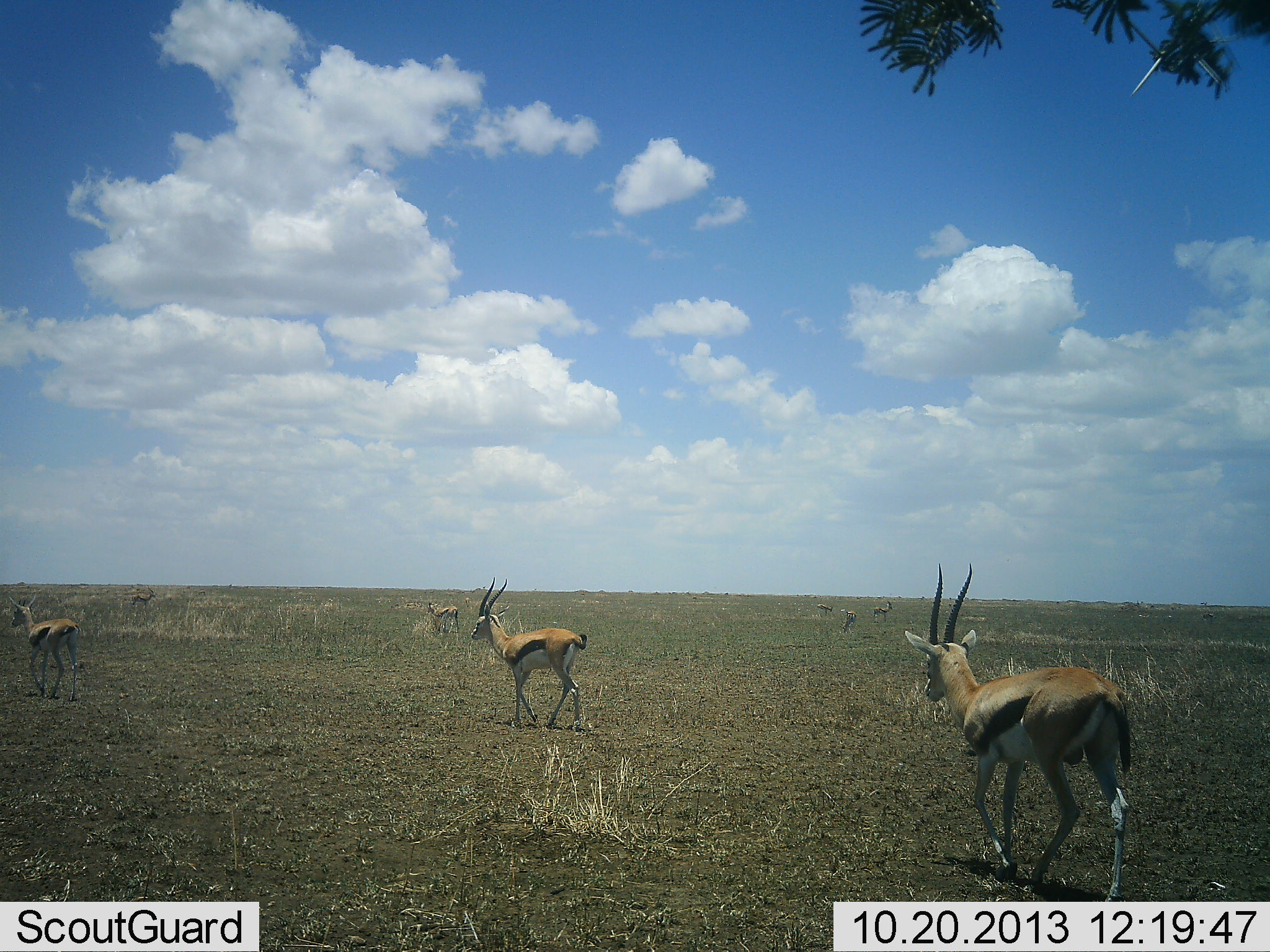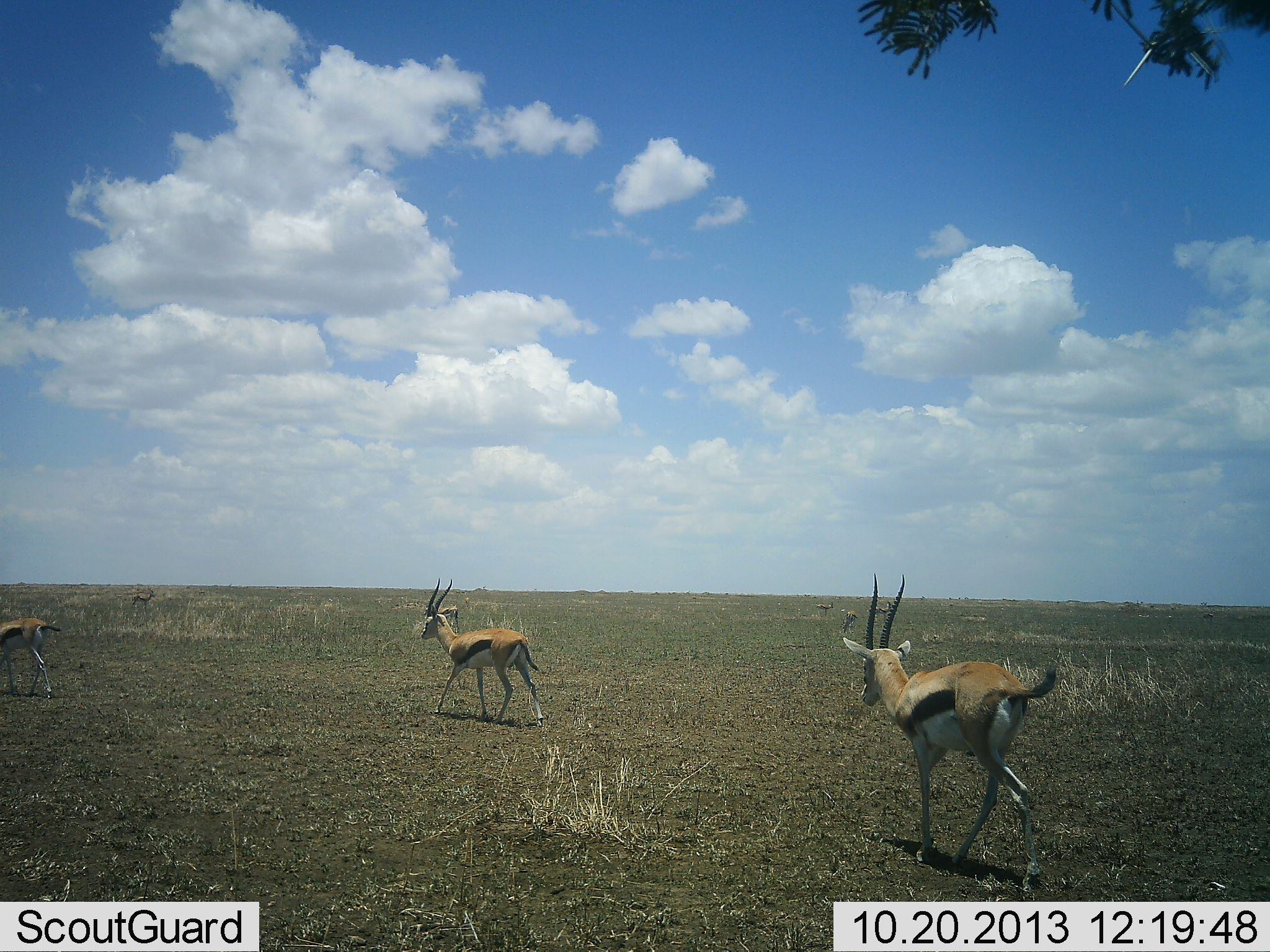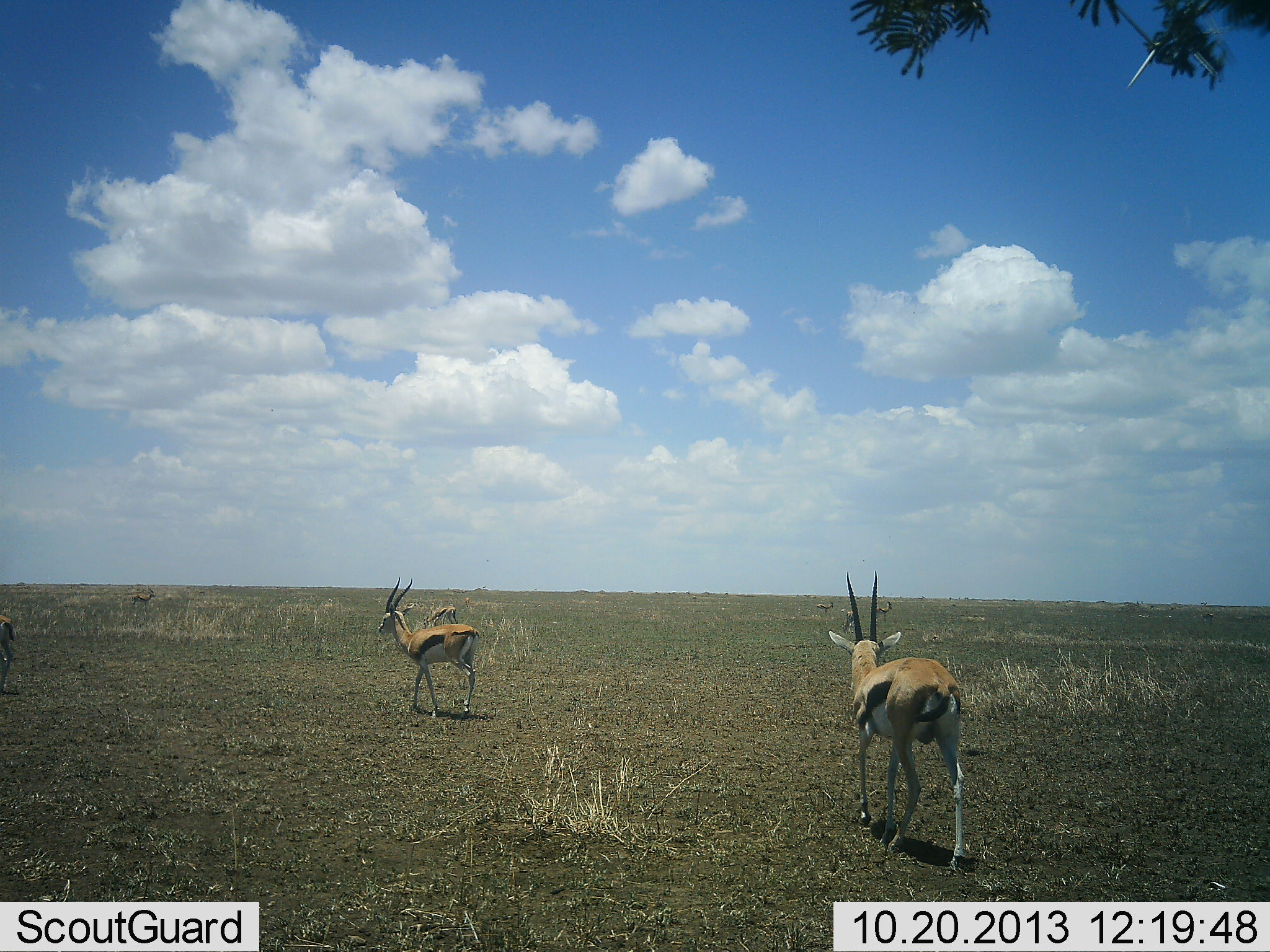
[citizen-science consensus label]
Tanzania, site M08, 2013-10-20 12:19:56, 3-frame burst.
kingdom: Animalia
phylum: Chordata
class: Mammalia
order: Artiodactyla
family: Bovidae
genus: Eudorcas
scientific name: Eudorcas thomsonii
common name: thomson's gazelle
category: gazellethomsons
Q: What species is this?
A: Gazellethomsons (thomson's gazelle) (Eudorcas thomsonii).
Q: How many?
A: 4.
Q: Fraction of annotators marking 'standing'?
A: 31%.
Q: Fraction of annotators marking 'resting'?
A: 0%.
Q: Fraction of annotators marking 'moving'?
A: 100%.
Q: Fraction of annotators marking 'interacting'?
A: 0%.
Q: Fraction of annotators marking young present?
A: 3%.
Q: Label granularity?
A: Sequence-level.